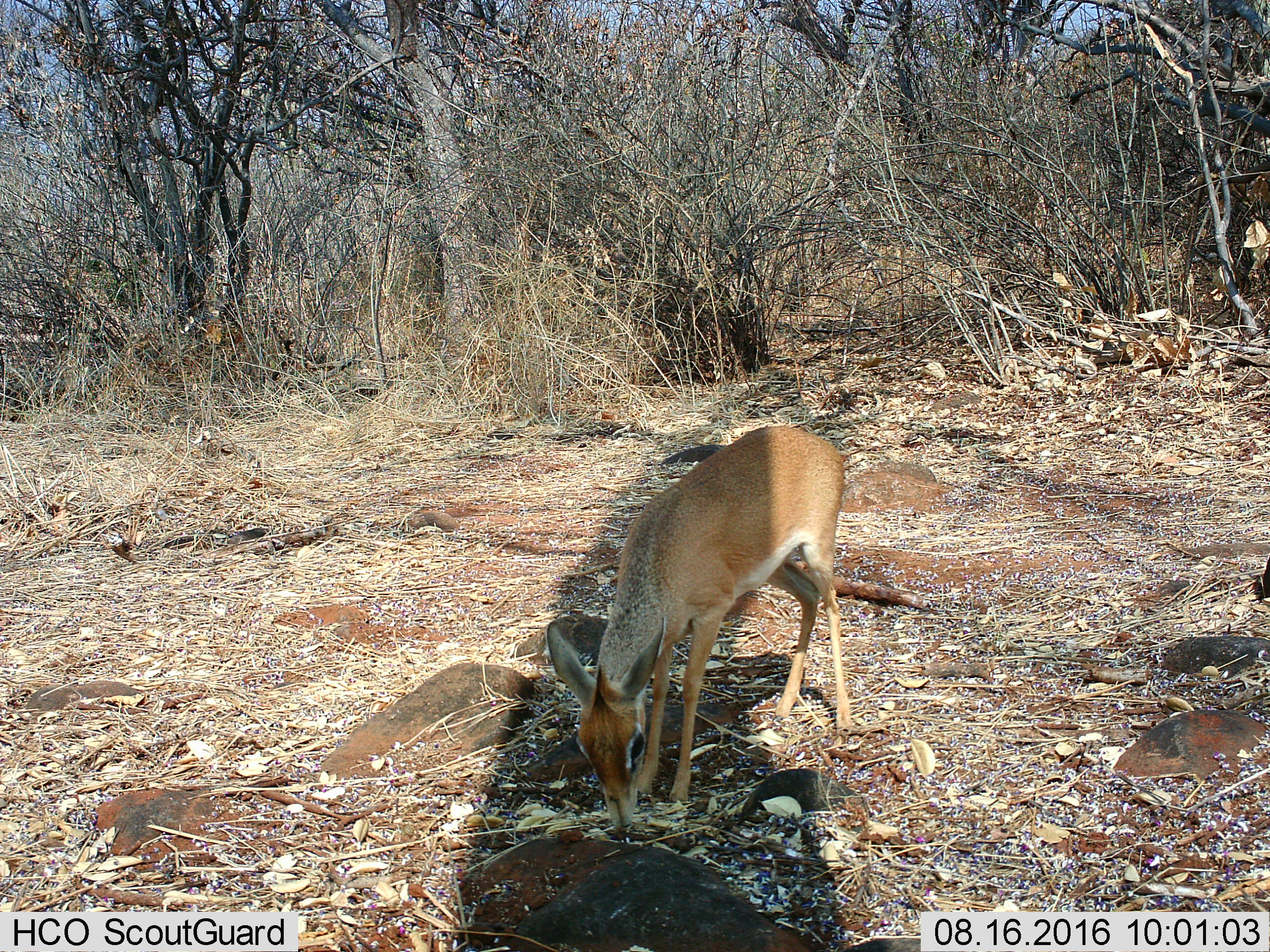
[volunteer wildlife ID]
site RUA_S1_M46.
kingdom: Animalia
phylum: Chordata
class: Mammalia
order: Artiodactyla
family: Bovidae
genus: Madoqua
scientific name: Madoqua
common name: dik-dik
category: dikdik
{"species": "dikdik (dik-dik) (Madoqua)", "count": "1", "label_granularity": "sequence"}